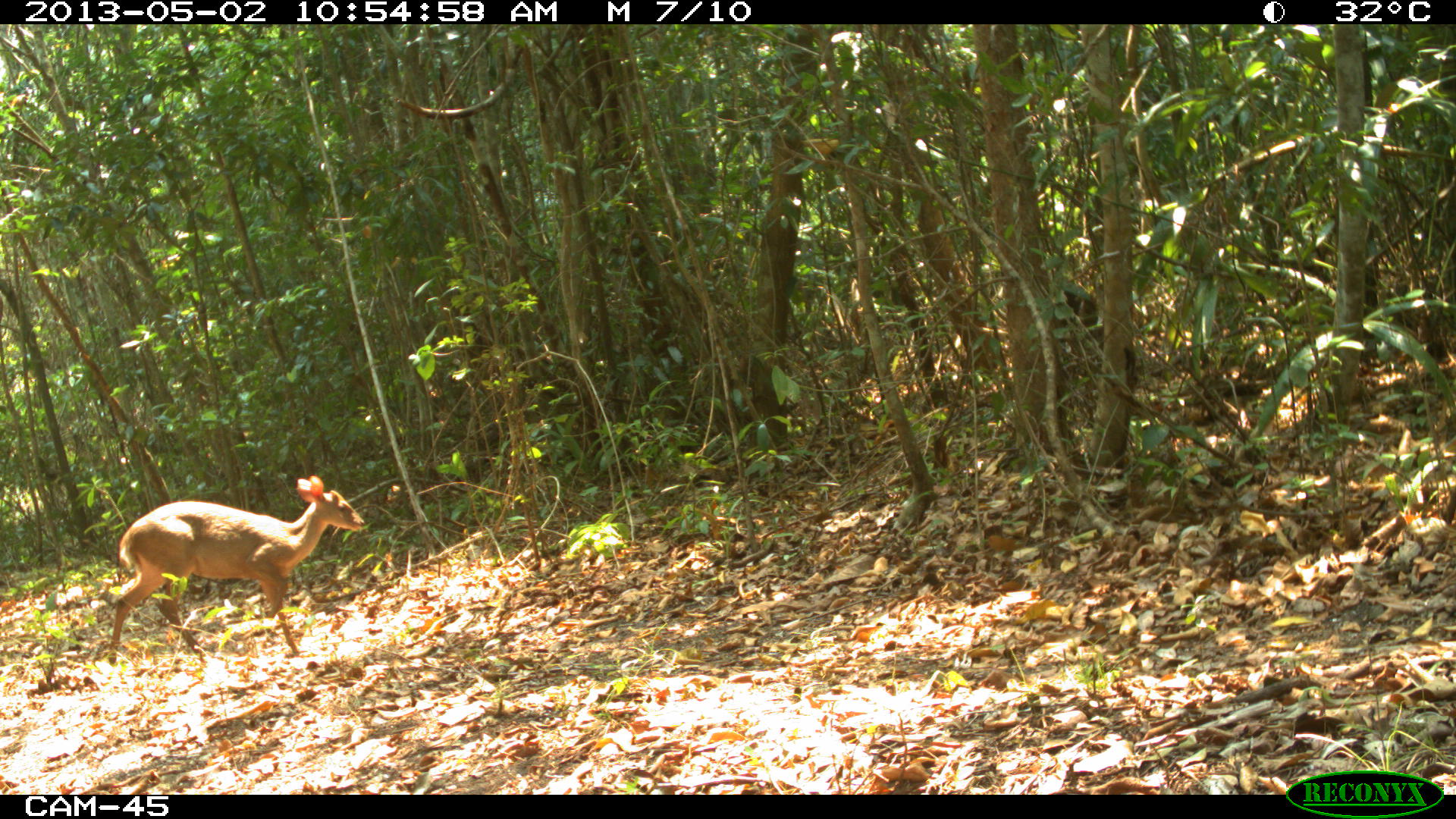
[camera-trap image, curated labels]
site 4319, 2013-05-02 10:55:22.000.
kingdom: Animalia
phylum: Chordata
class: Mammalia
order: Artiodactyla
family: Cervidae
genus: Odocoileus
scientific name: Odocoileus pandora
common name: yucatán brown brocket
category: mazama pandora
Mazama pandora (yucatán brown brocket) (Odocoileus pandora), count 1, sex male.